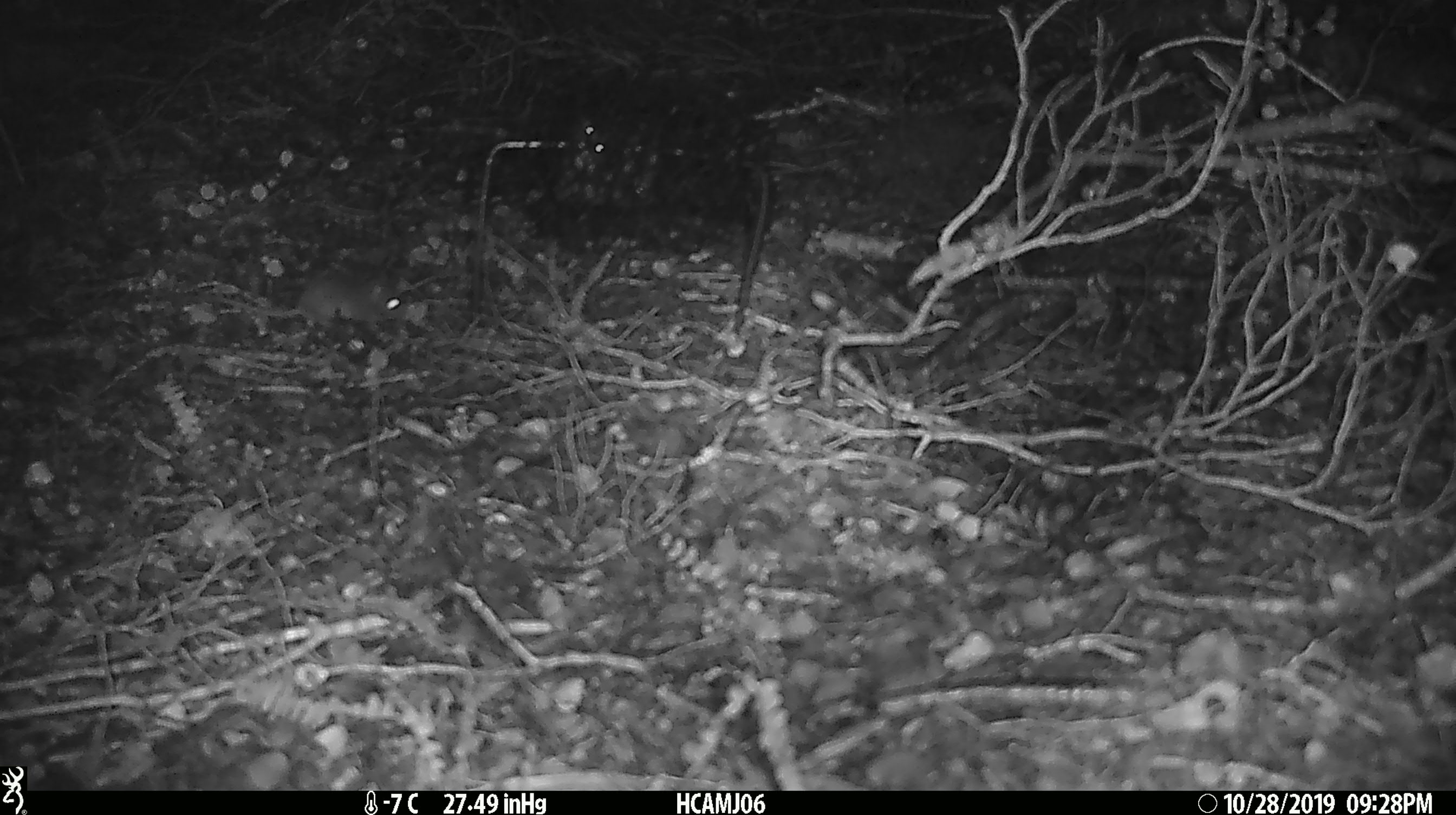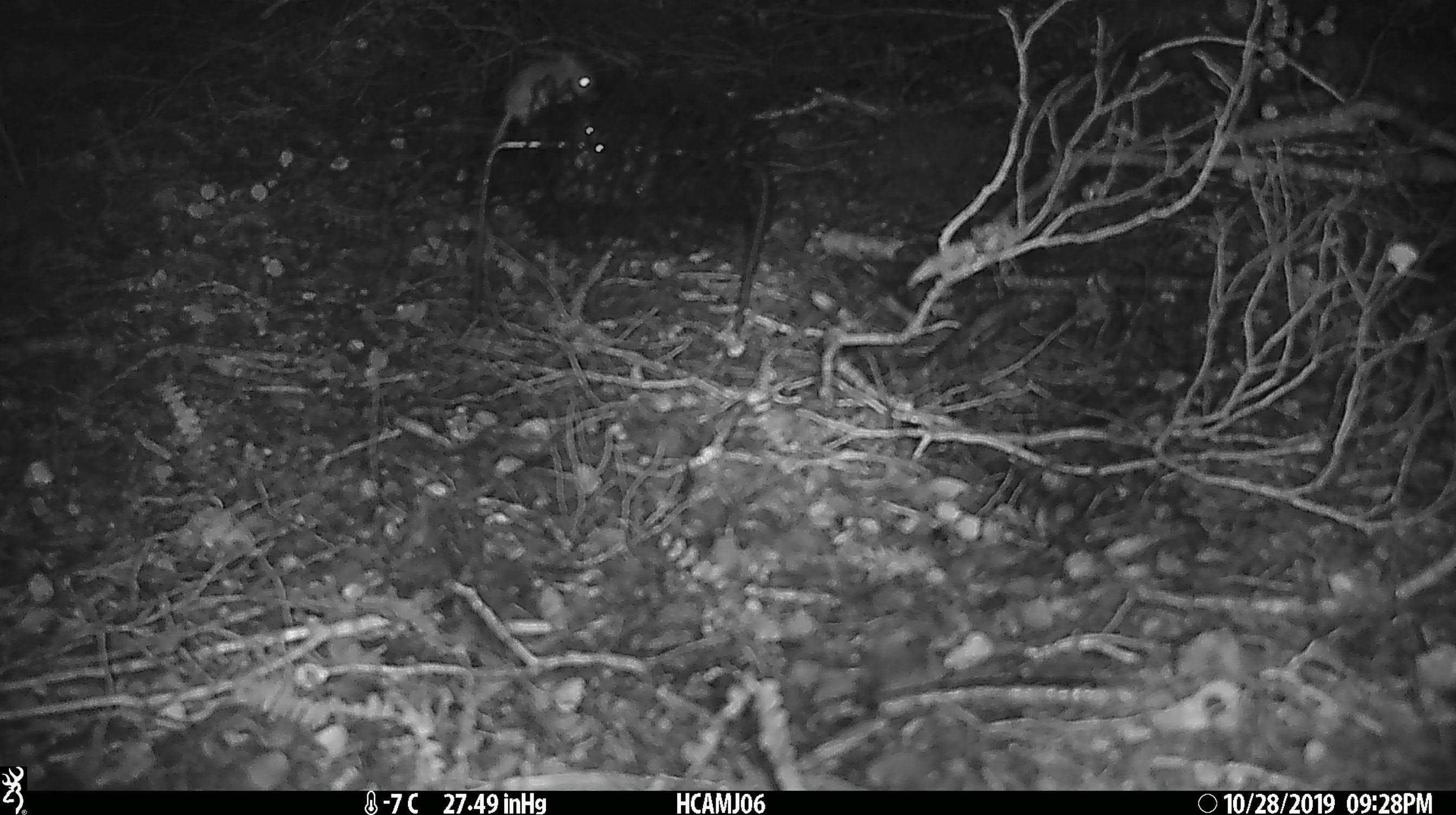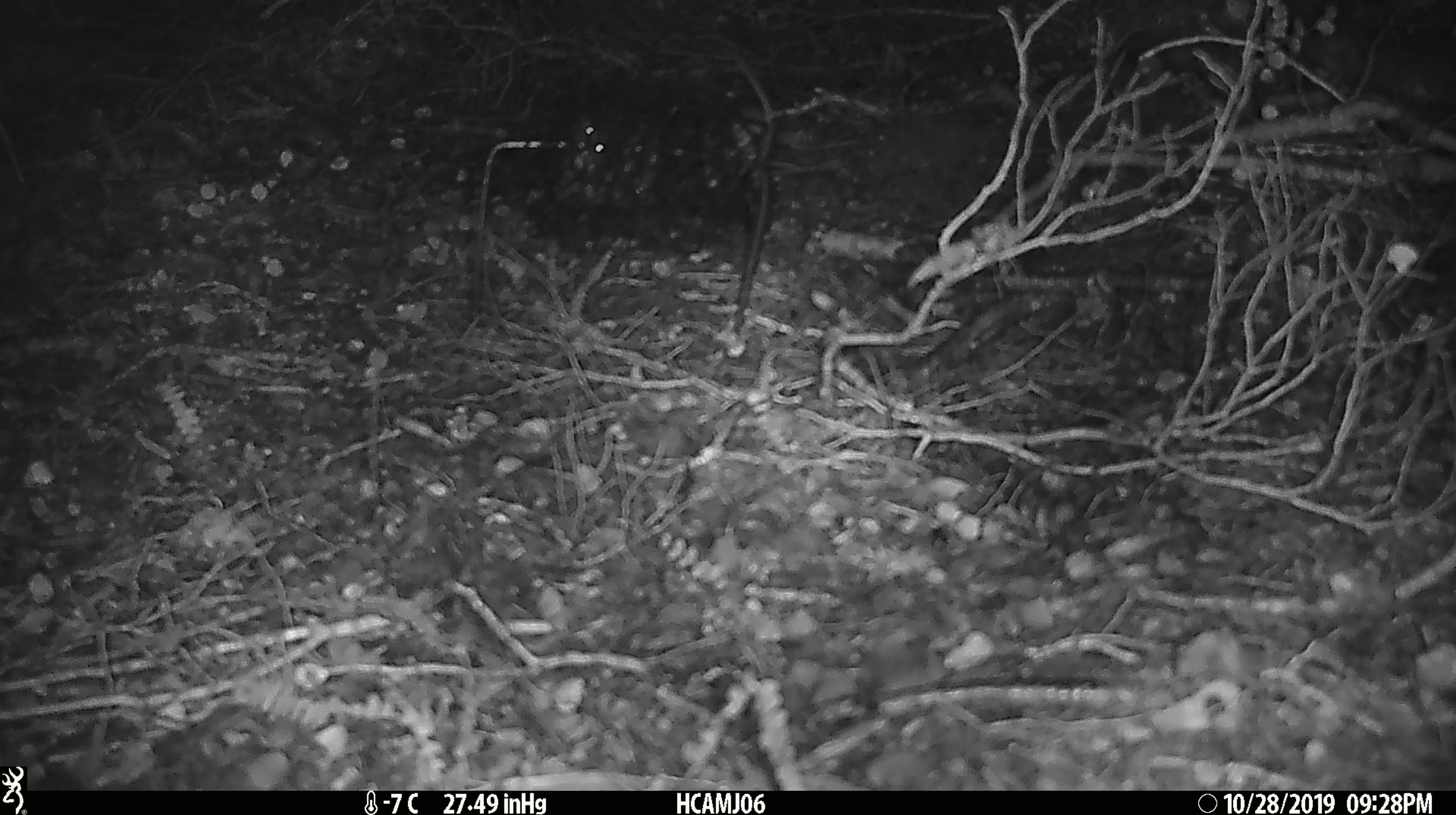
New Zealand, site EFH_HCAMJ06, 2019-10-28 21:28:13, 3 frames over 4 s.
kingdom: Animalia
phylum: Chordata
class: Mammalia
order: Rodentia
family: Muridae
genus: Mus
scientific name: Mus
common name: mouse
Mouse (Mus).